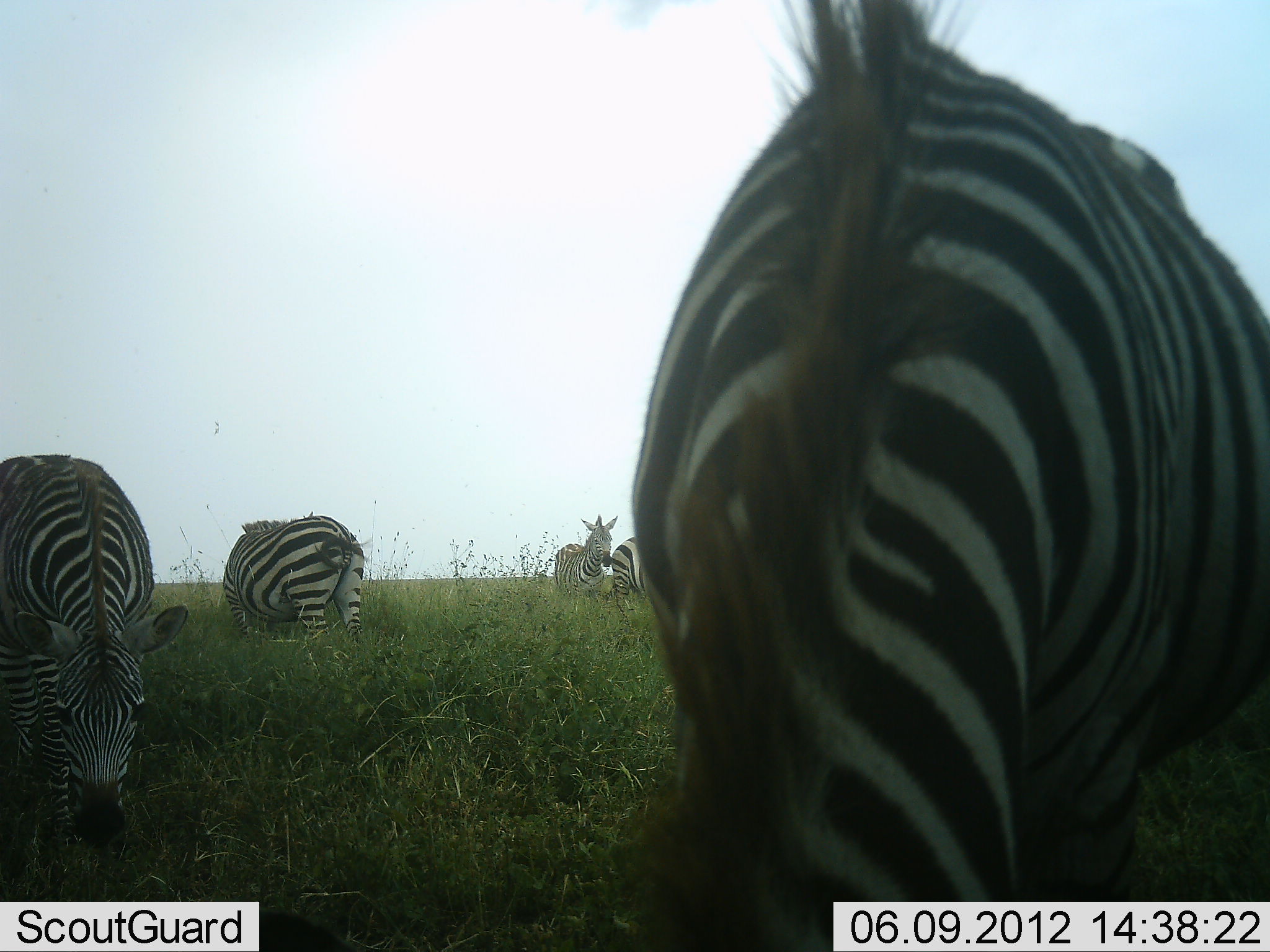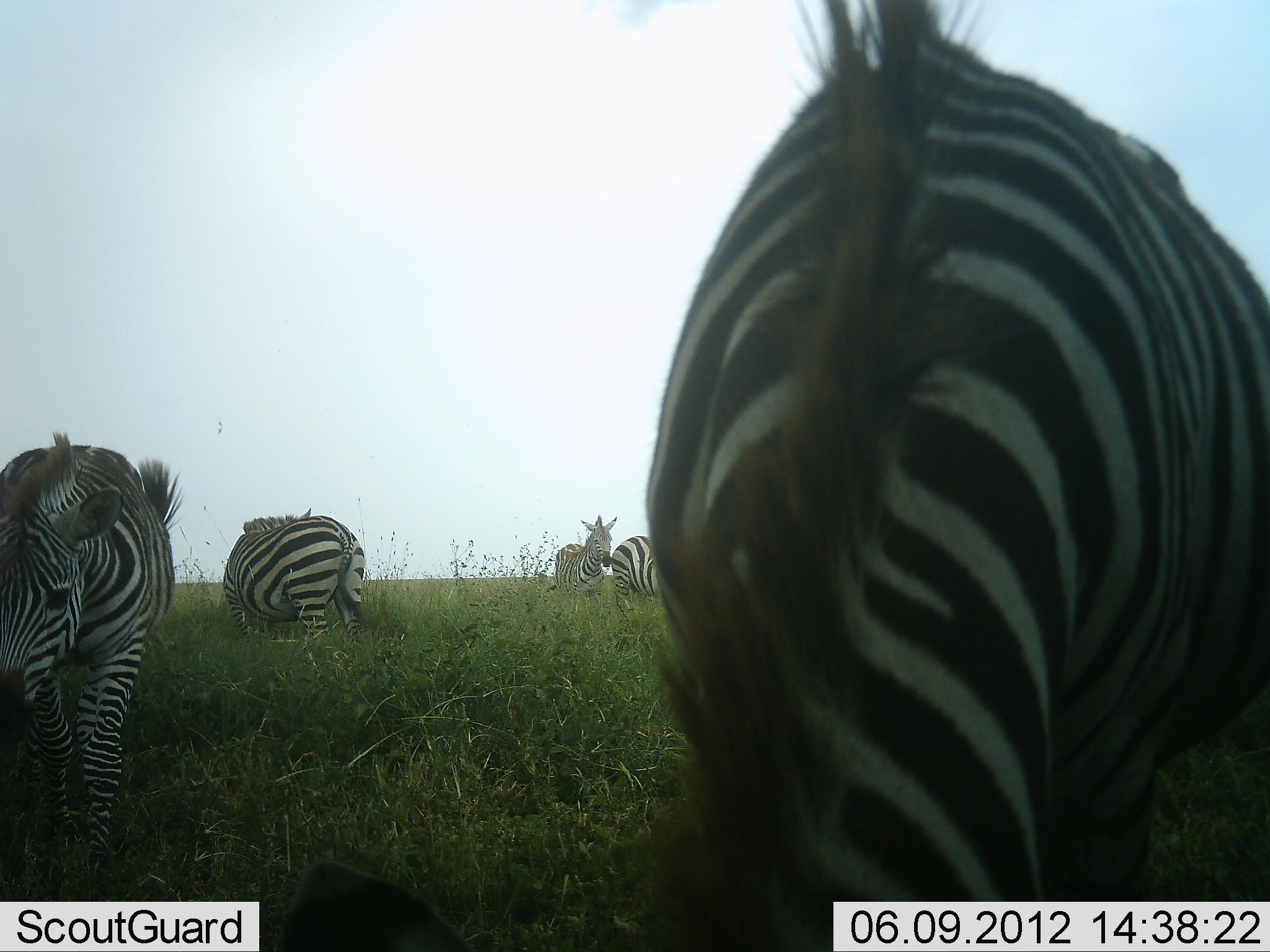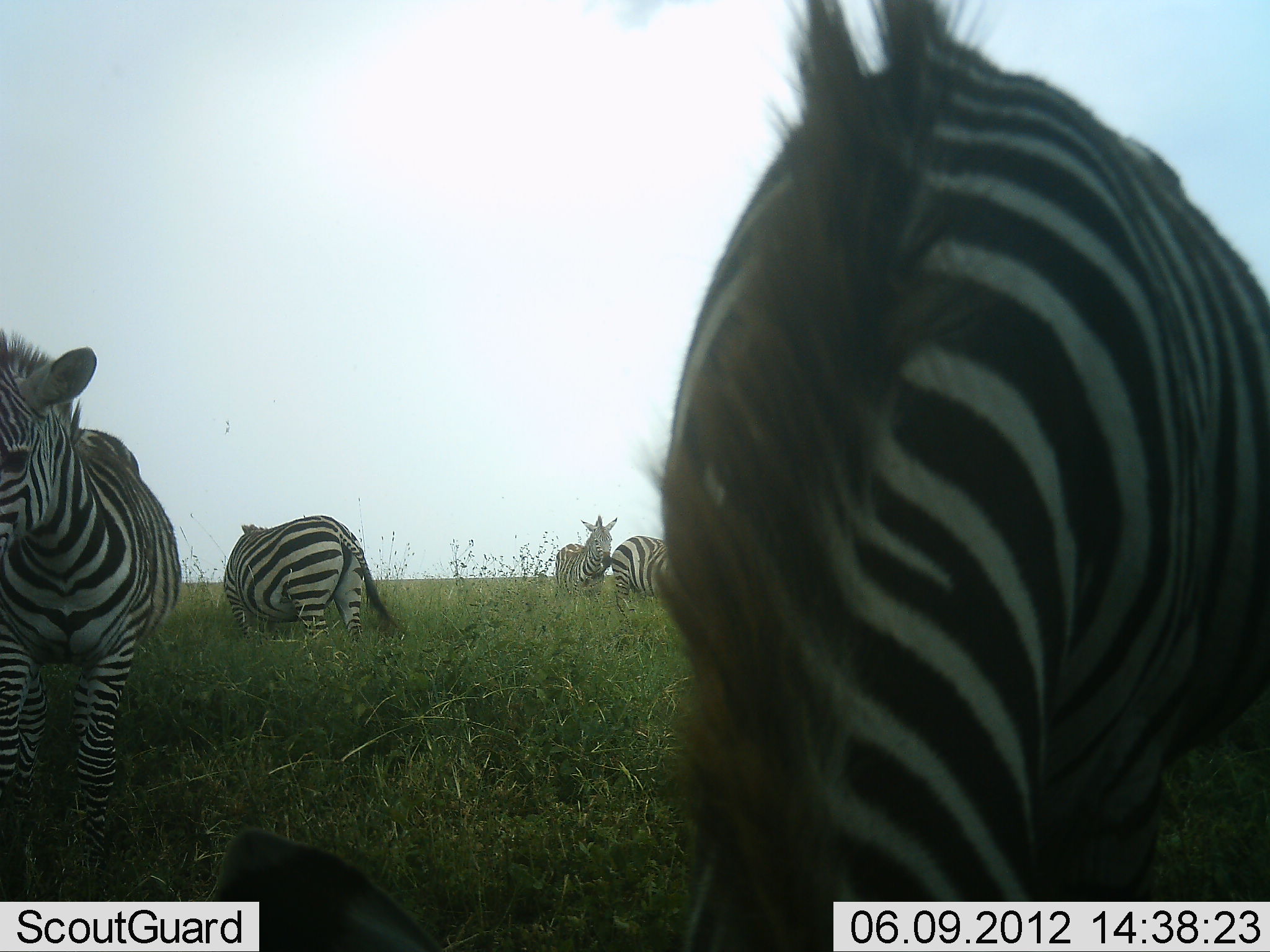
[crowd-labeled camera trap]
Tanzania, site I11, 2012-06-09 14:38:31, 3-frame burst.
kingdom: Animalia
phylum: Chordata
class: Mammalia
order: Perissodactyla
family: Equidae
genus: Equus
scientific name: Equus quagga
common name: plains zebra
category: zebra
Zebra (plains zebra) (Equus quagga), count 5. Behavior (volunteer vote fractions): standing 70%, resting 0%, moving 0%, interacting 10%. Young present (vote fraction): 0%. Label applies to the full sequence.